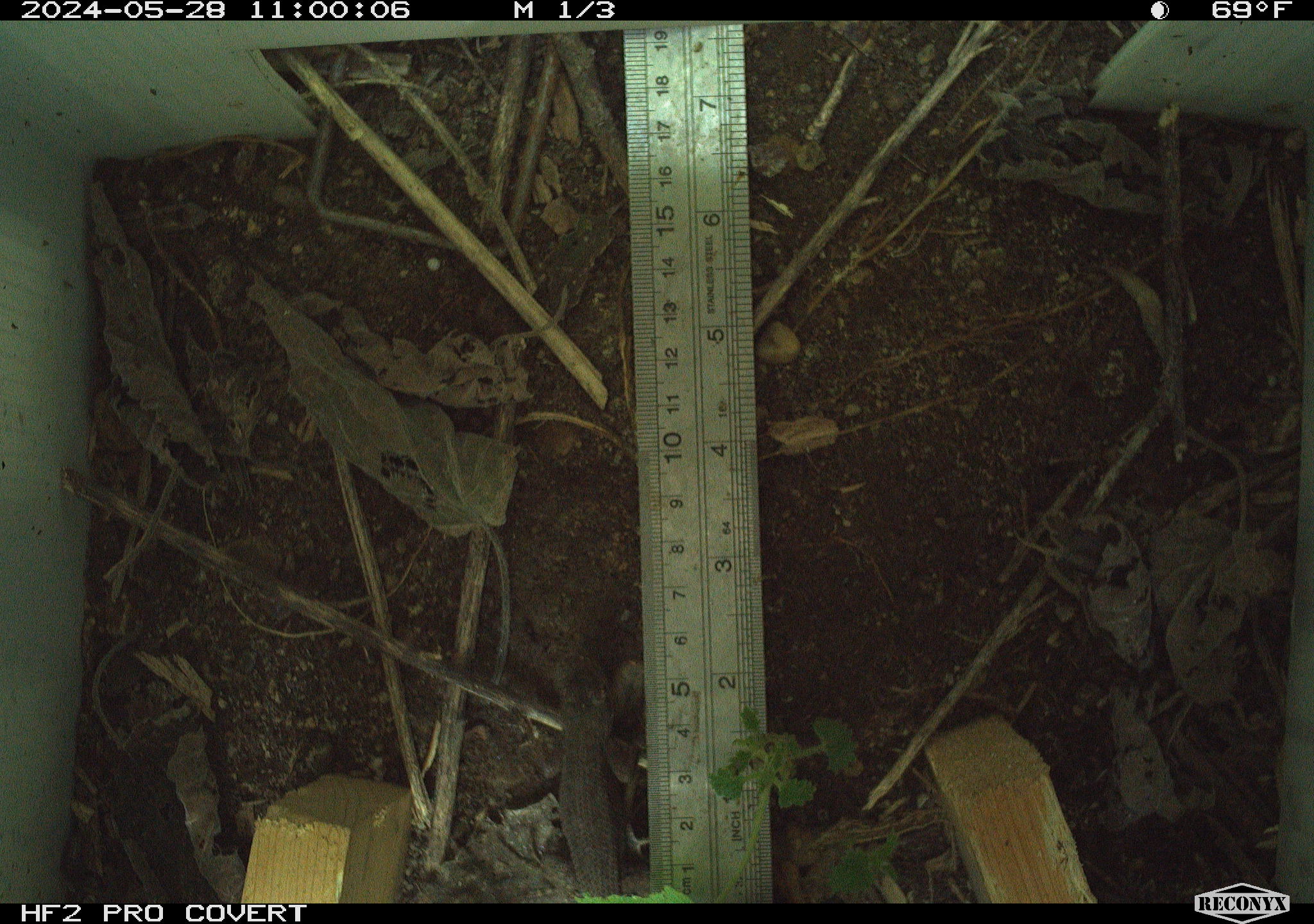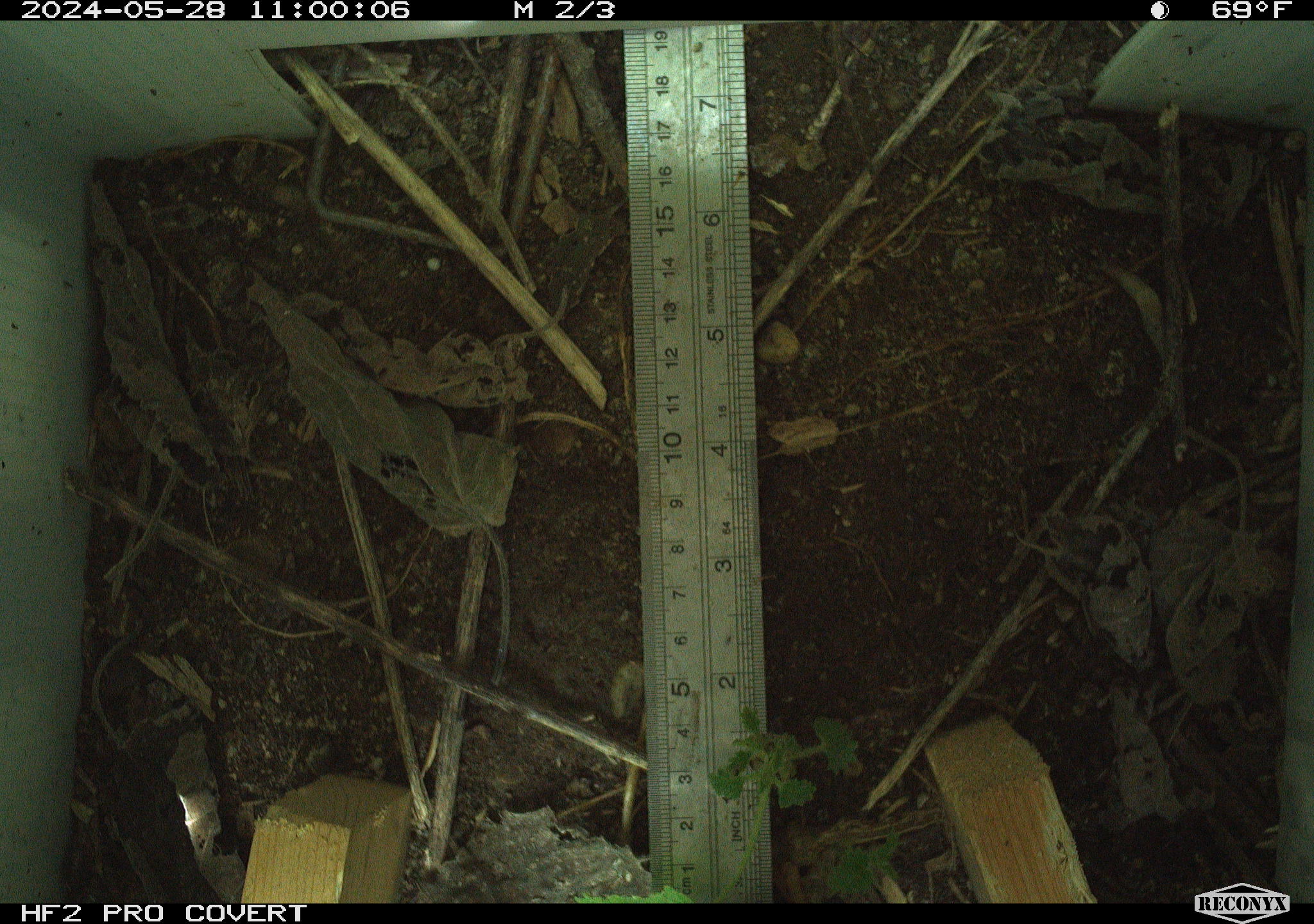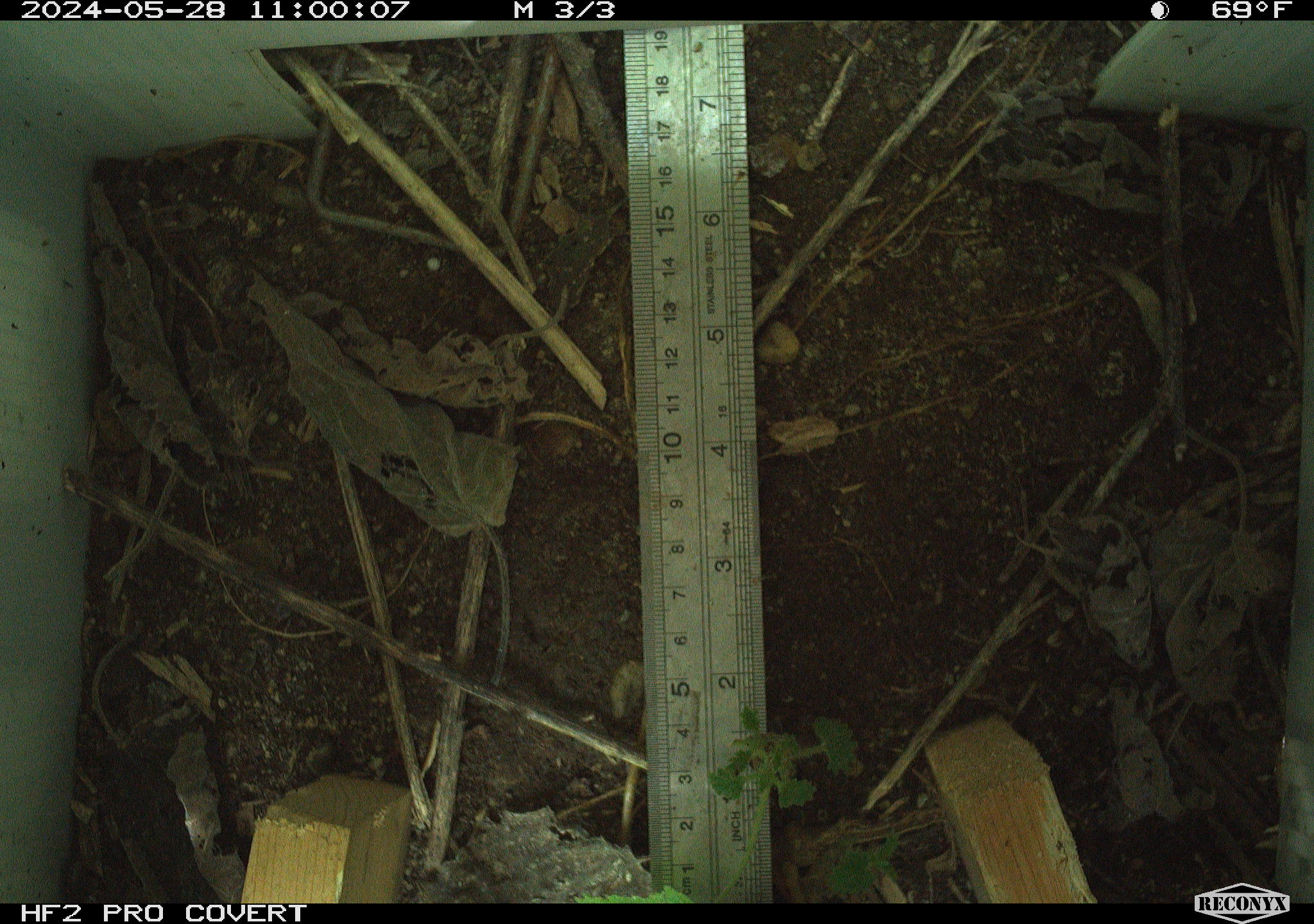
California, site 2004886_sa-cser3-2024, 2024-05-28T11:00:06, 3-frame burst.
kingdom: Animalia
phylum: Chordata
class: Reptilia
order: Squamata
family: Phrynosomatidae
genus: Sceloporus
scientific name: Sceloporus occidentalis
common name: western fence lizard